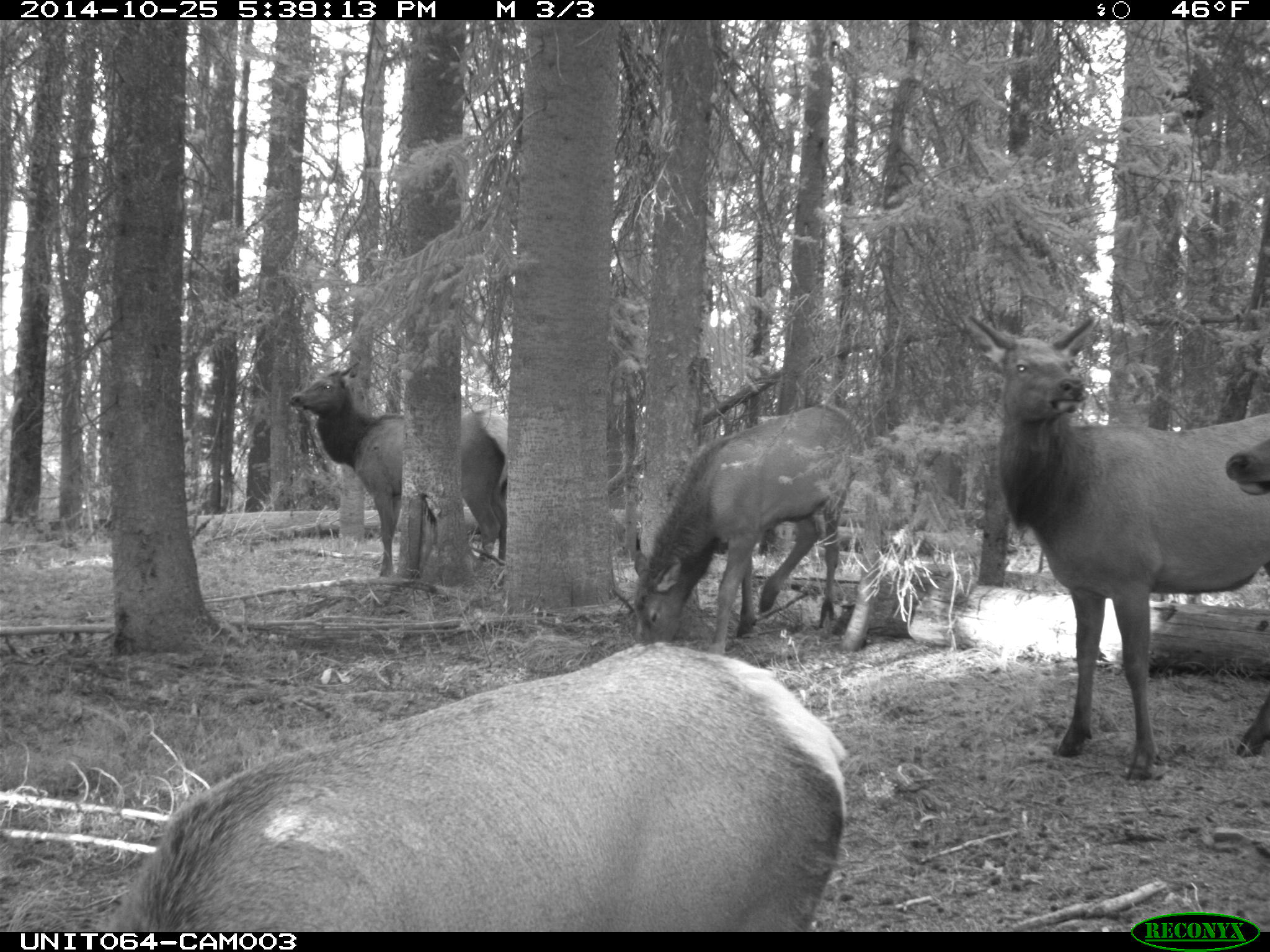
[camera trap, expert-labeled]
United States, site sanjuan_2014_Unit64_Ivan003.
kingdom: Animalia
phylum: Chordata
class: Mammalia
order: Artiodactyla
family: Cervidae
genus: Cervus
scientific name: Cervus elaphus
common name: red deer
Cervus elaphus (red deer).